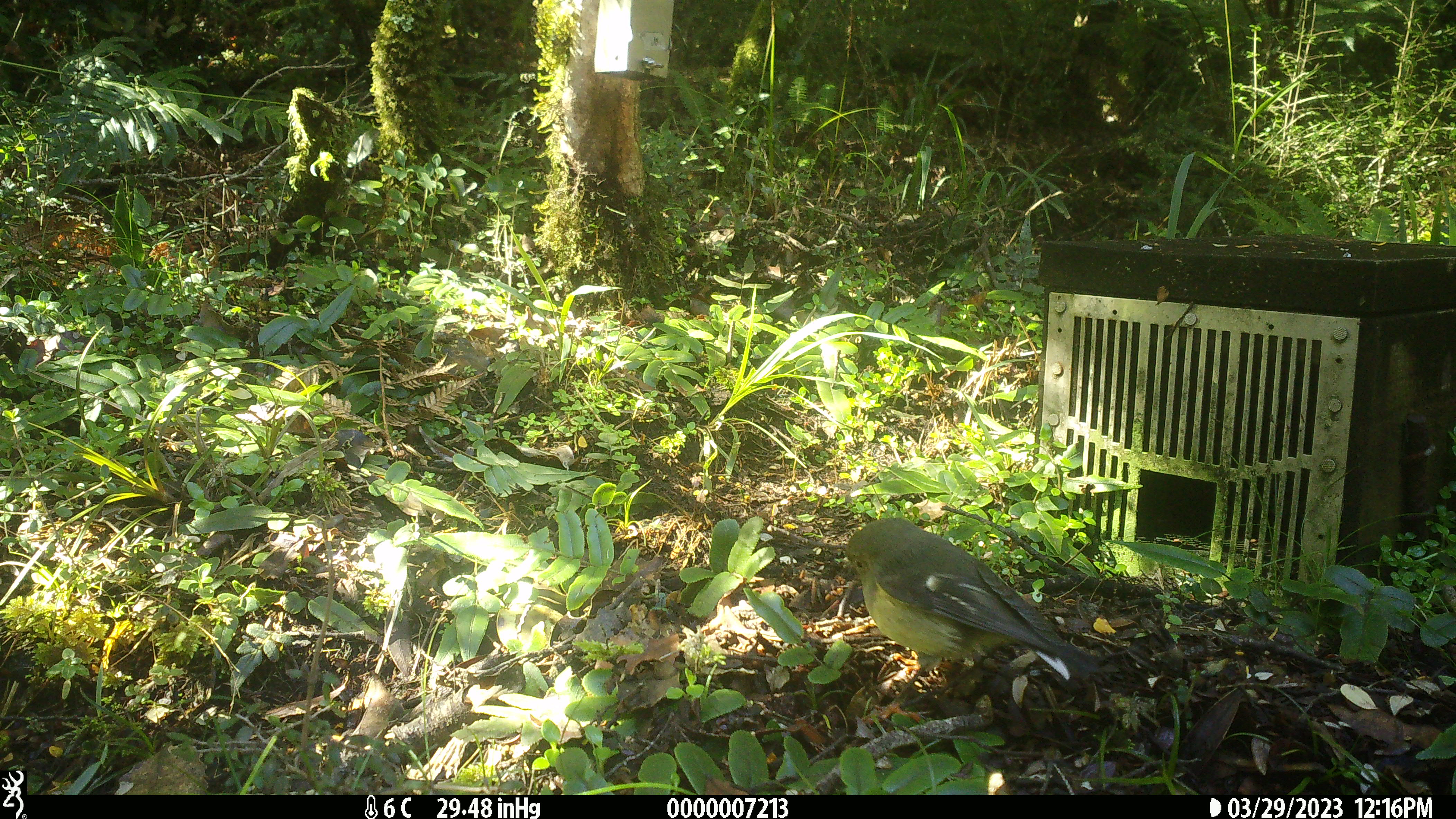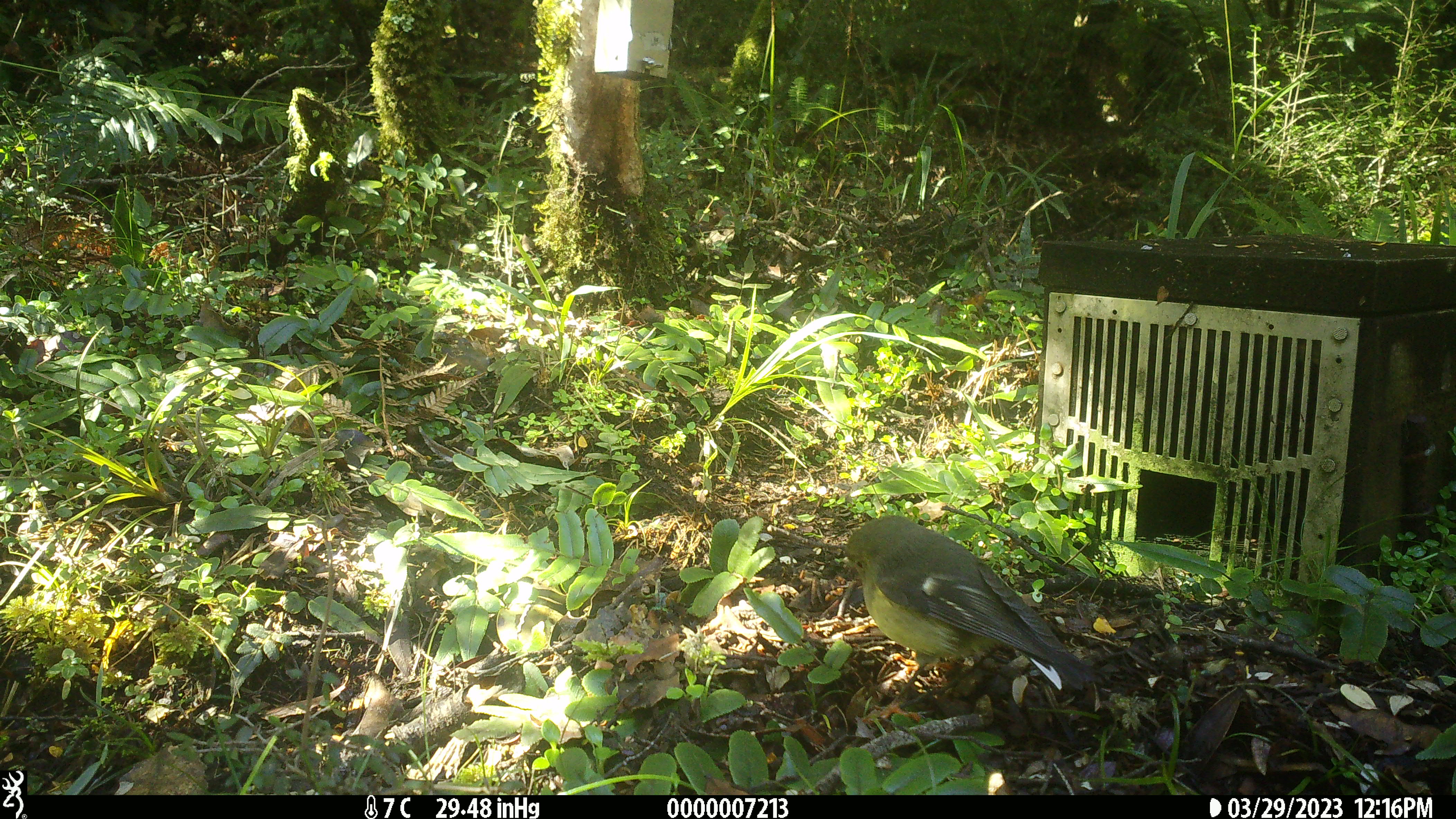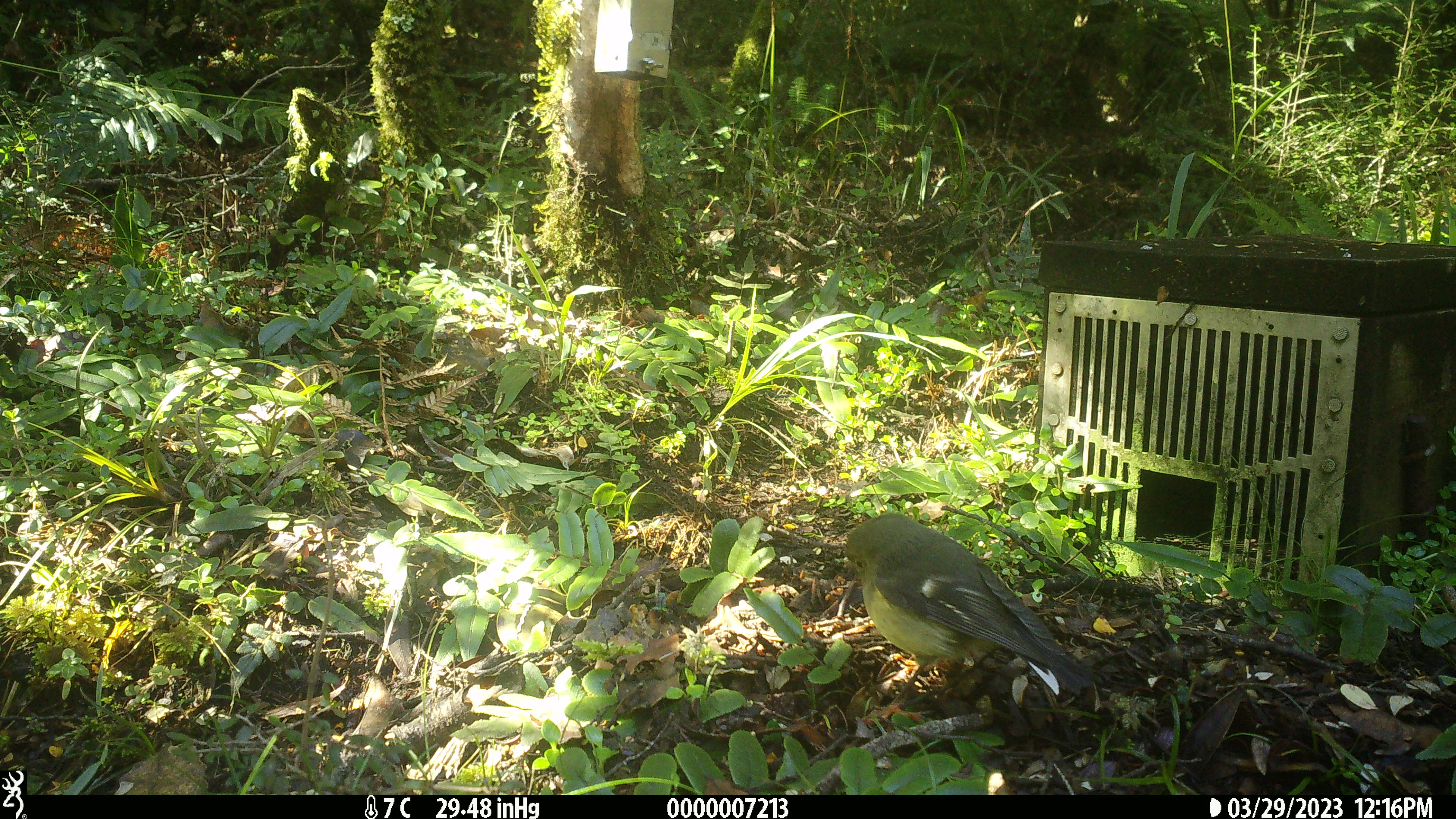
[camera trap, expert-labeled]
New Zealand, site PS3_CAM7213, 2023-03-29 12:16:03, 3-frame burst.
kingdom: Animalia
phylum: Chordata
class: Aves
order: Passeriformes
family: Petroicidae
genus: Petroica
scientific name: Petroica macrocephala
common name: tomtit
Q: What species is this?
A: Tomtit (Petroica macrocephala).